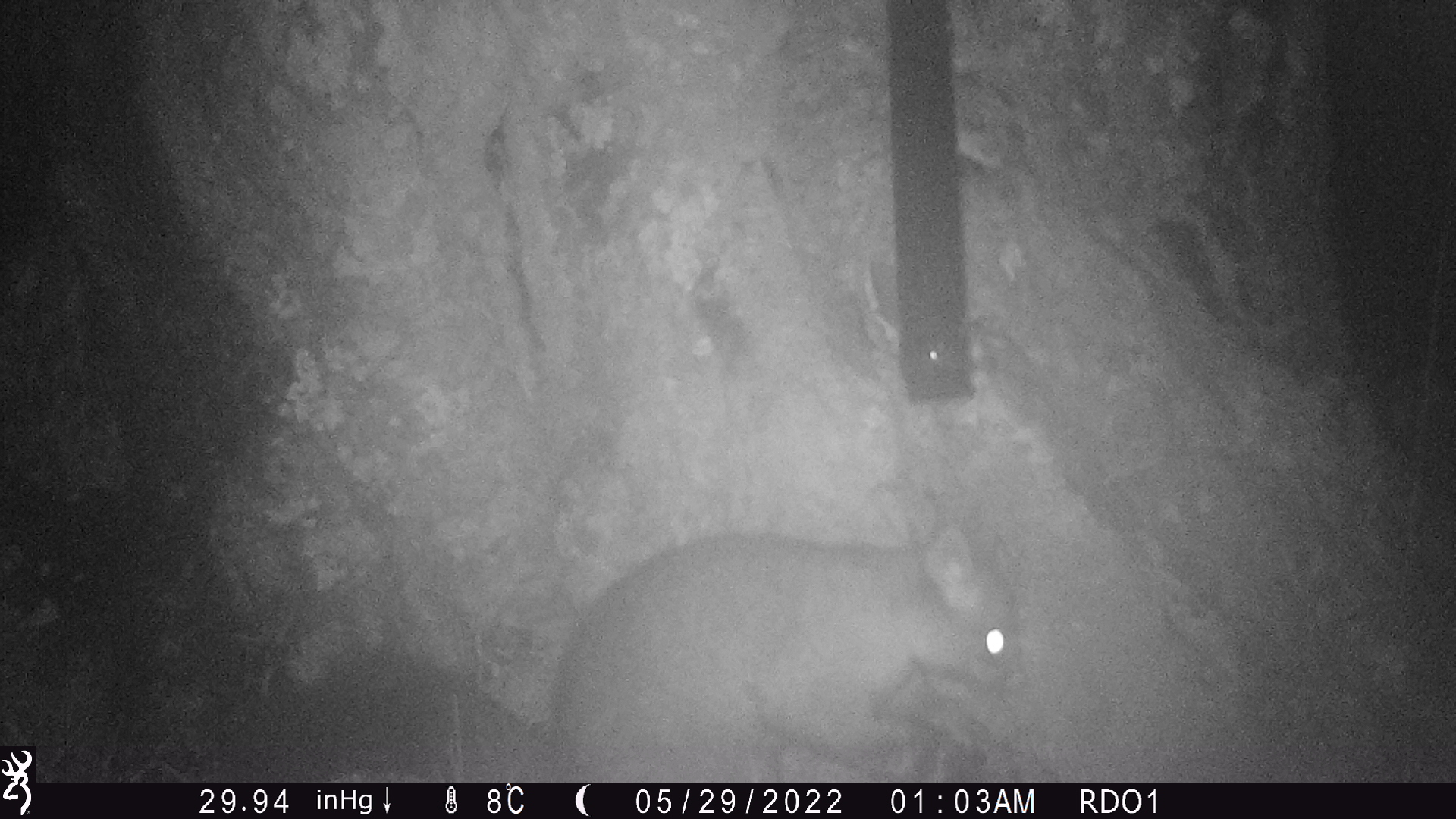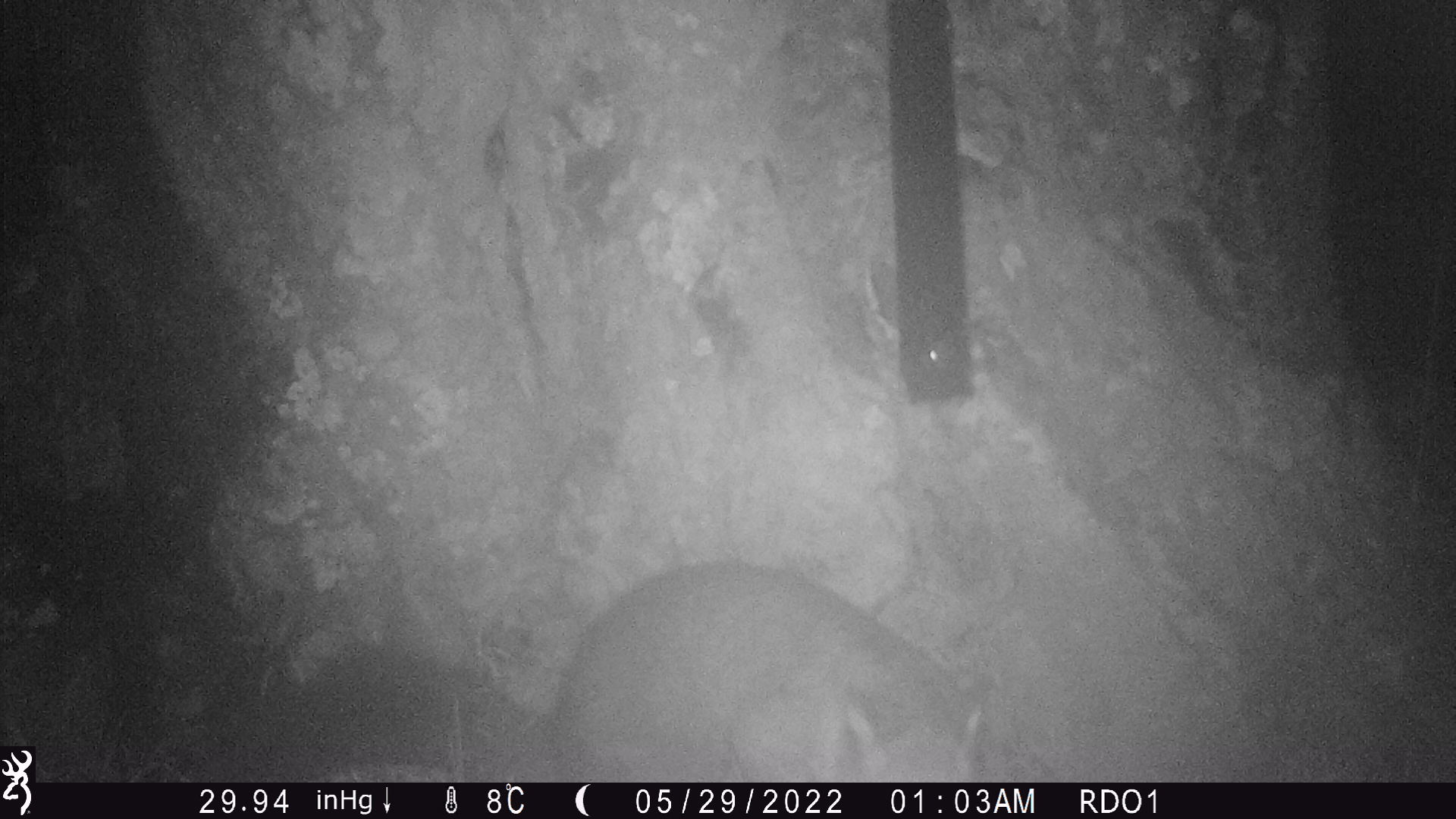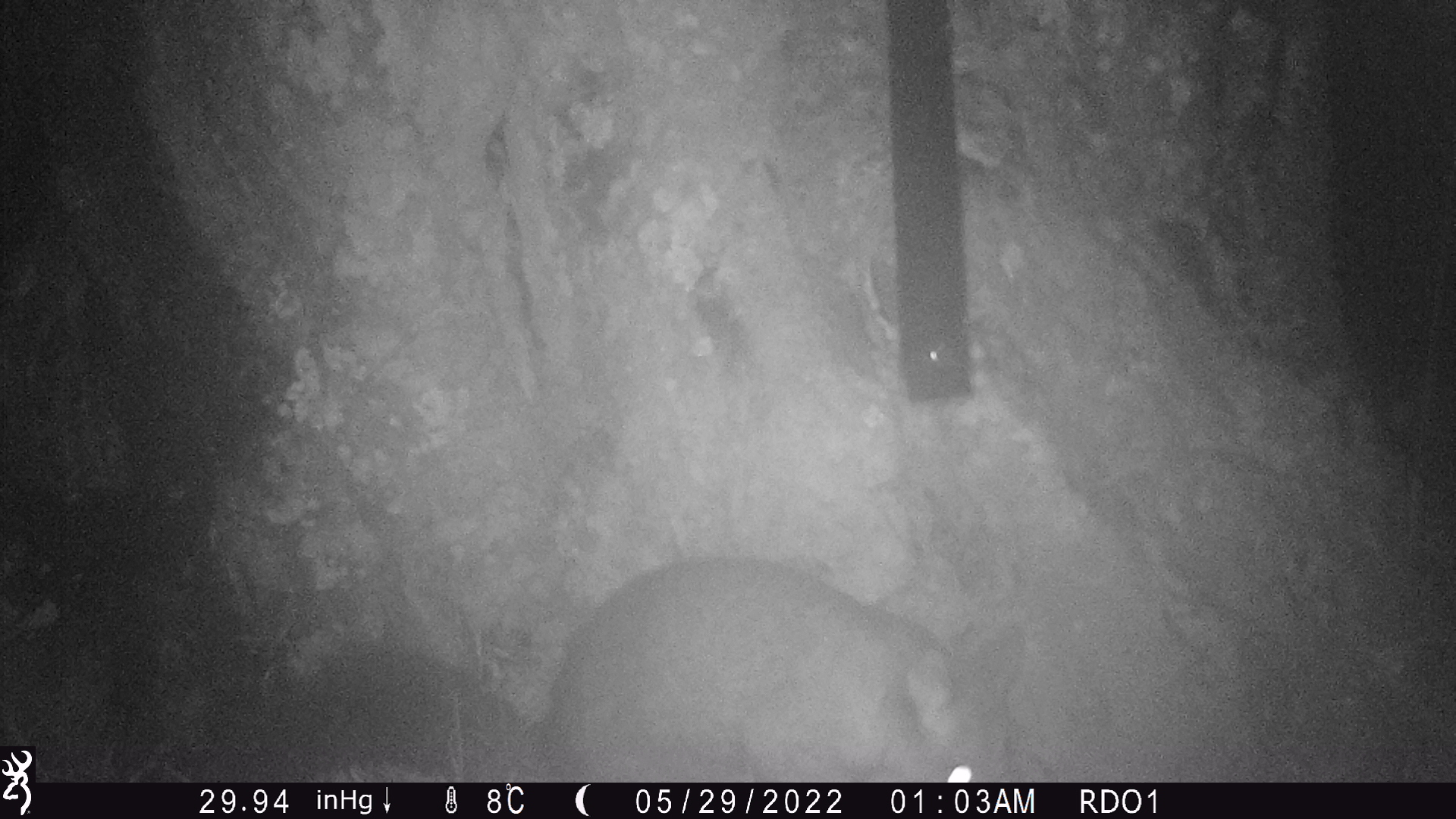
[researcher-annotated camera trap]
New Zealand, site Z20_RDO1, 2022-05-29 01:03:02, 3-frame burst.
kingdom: Animalia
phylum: Chordata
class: Mammalia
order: Diprotodontia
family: Phalangeridae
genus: Trichosurus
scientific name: Trichosurus vulpecula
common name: common brushtail possum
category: possum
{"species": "possum (common brushtail possum) (Trichosurus vulpecula)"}